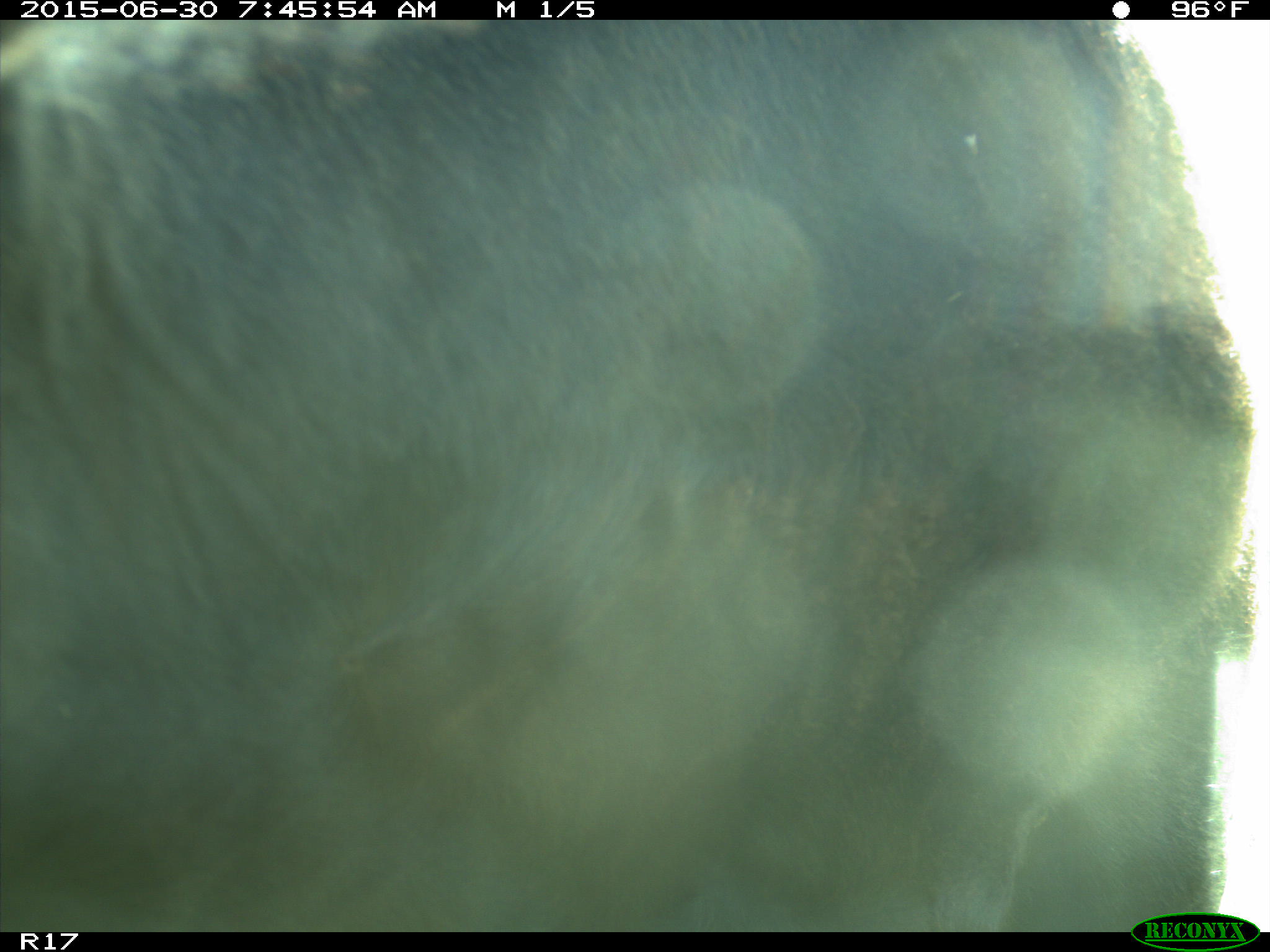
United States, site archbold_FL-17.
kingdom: Animalia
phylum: Chordata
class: Mammalia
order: Artiodactyla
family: Bovidae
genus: Bos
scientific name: Bos taurus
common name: domestic cow